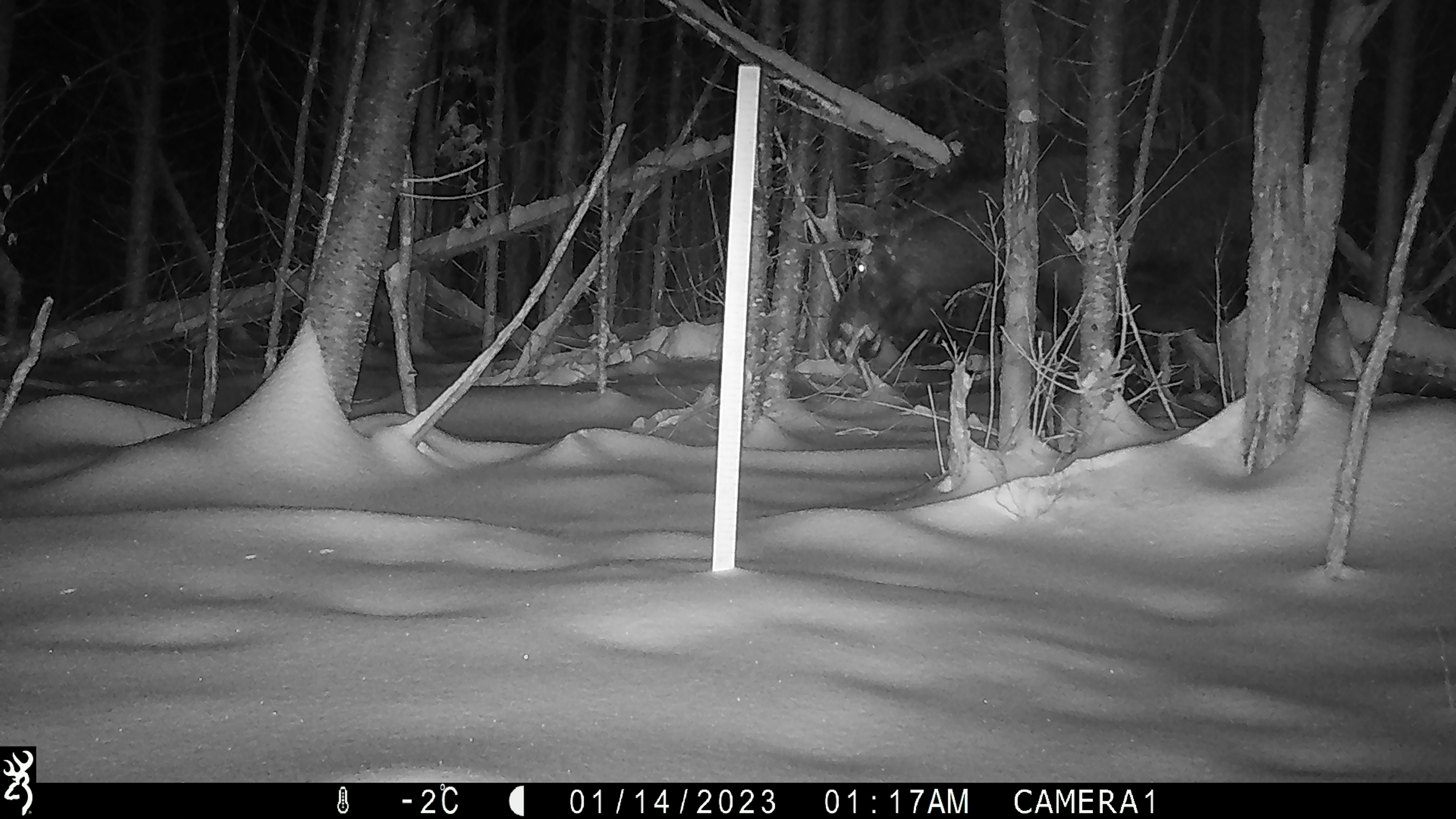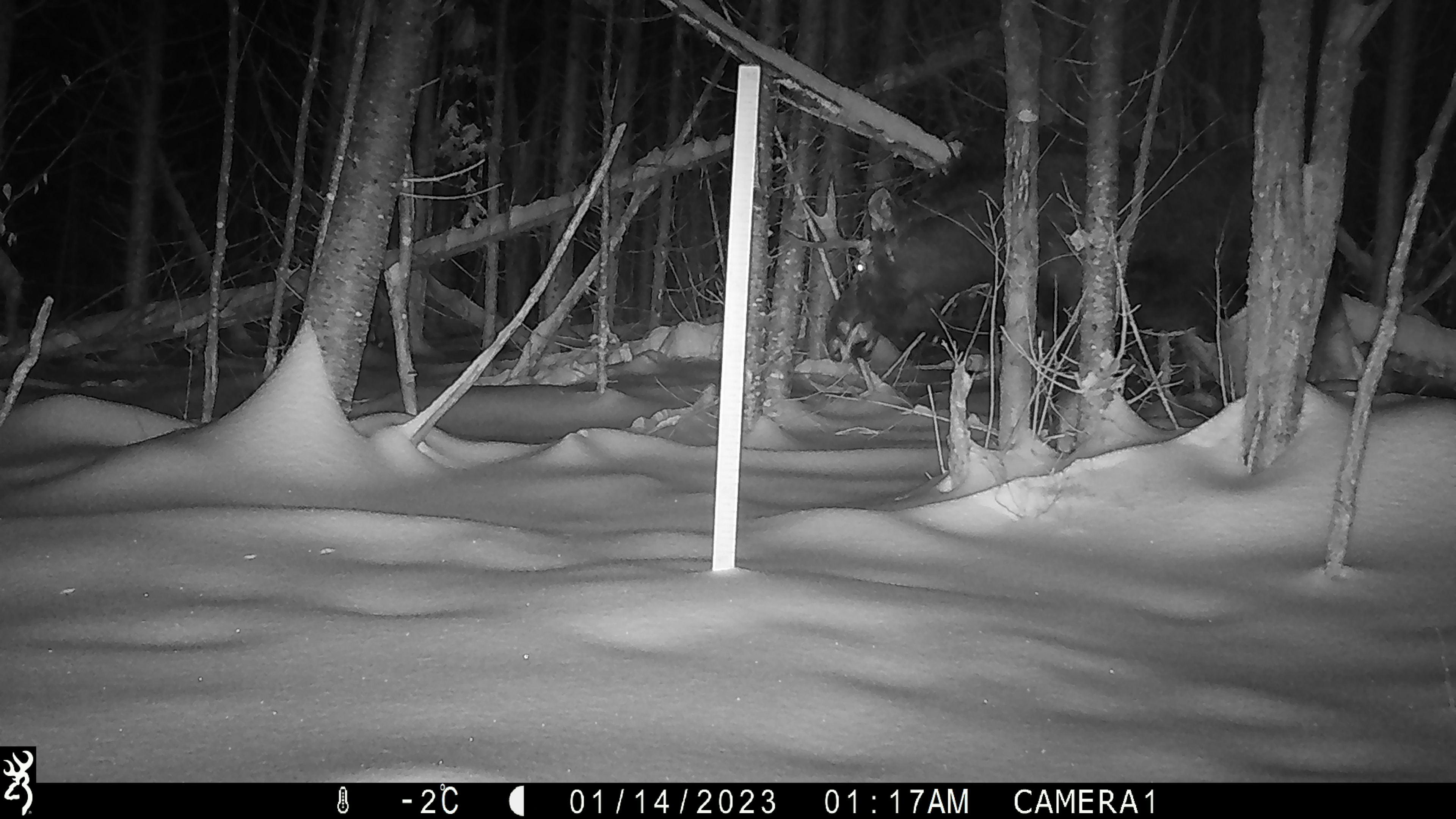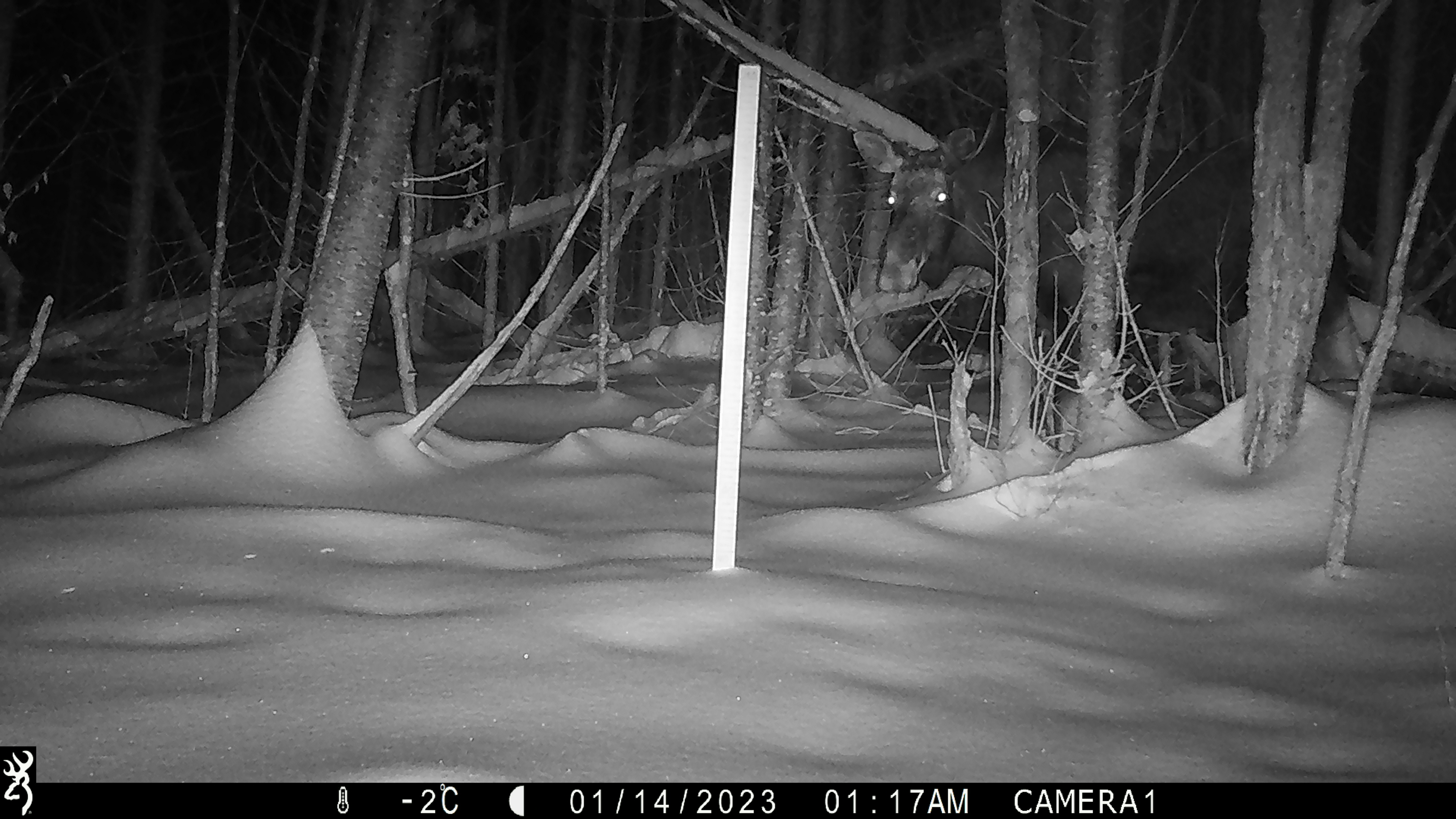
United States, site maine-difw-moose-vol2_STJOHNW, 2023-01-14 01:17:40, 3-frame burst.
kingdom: Animalia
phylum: Chordata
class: Mammalia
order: Artiodactyla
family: Cervidae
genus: Alces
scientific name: Alces alces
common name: moose